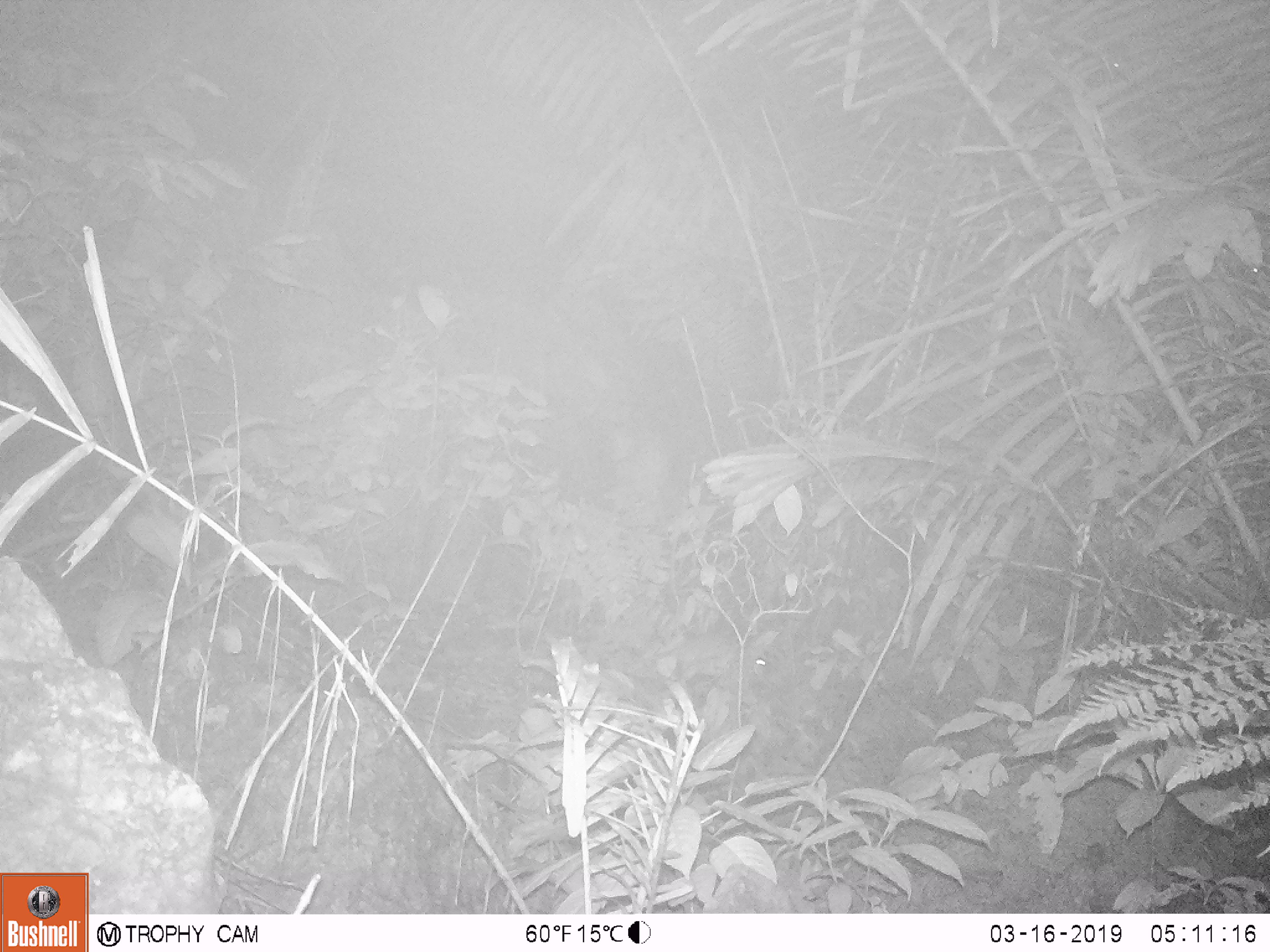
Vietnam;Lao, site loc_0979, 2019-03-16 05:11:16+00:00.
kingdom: Animalia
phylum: Chordata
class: Mammalia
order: Rodentia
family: Muridae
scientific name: Muridae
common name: old-world mice and rats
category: unidentified murid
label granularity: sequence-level